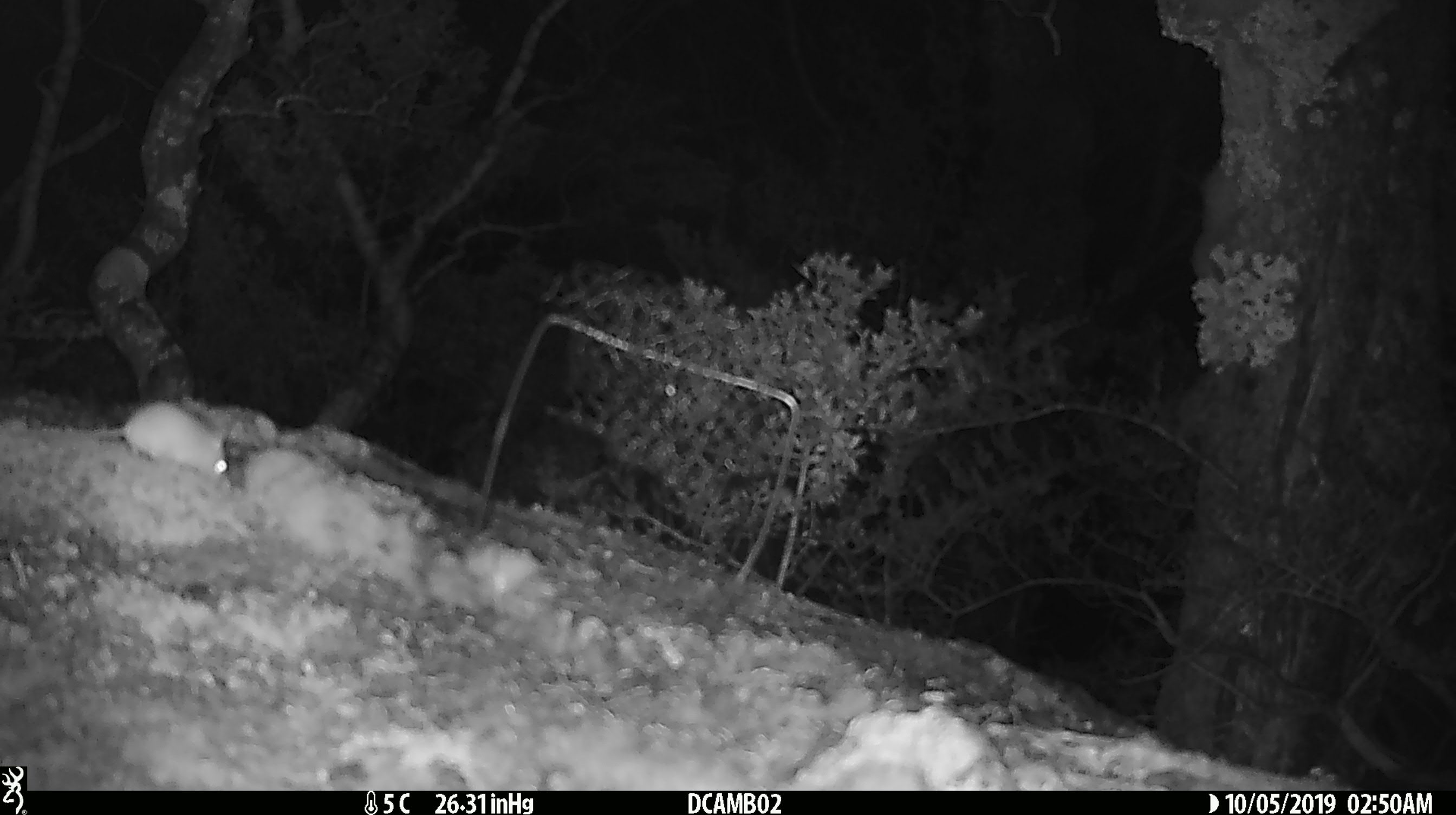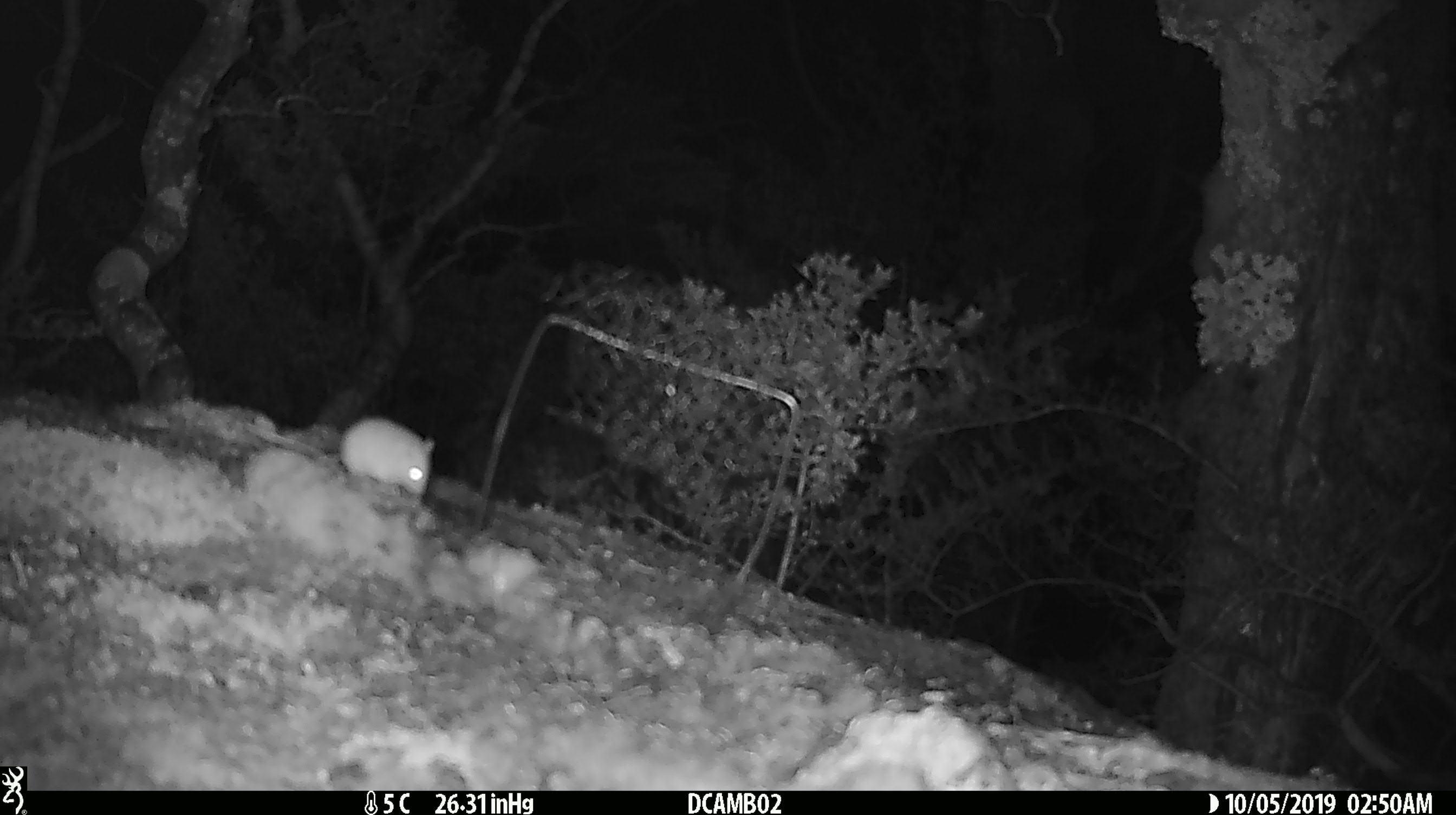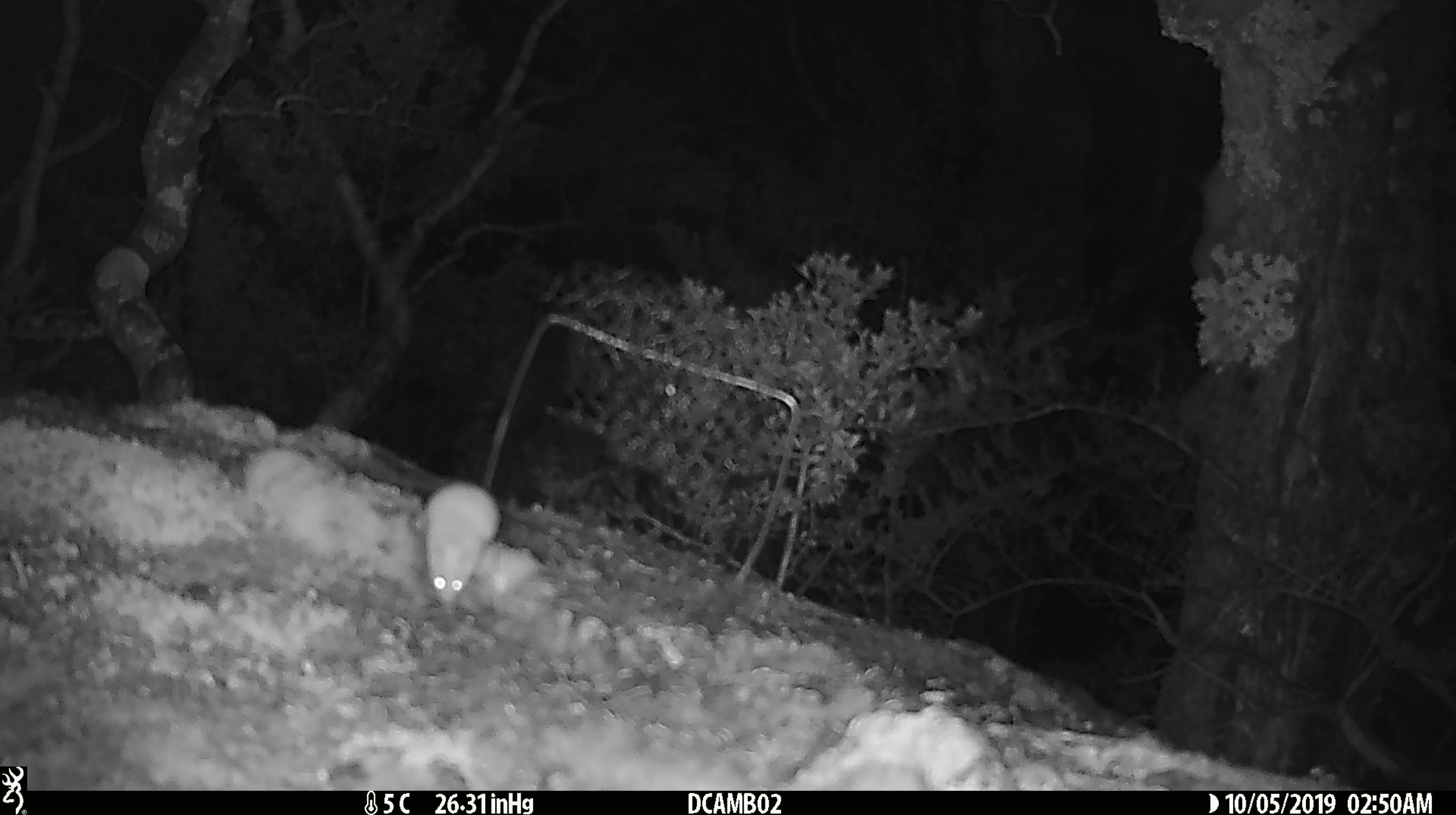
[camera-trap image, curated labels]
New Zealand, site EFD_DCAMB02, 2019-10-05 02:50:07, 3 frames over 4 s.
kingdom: Animalia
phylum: Chordata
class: Mammalia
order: Rodentia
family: Muridae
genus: Mus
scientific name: Mus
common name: mouse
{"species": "mouse (Mus)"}